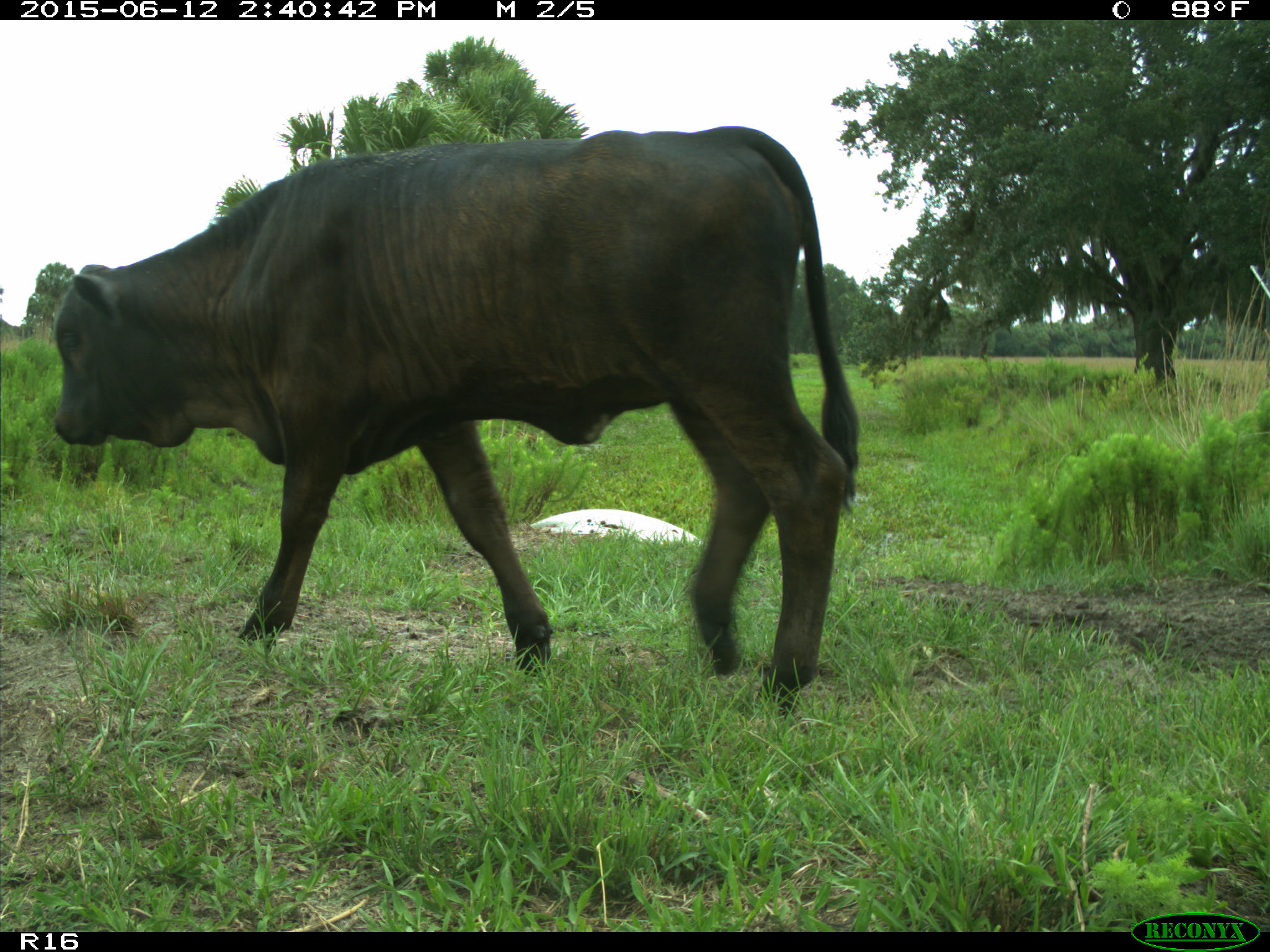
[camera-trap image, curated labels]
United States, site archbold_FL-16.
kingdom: Animalia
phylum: Chordata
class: Mammalia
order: Artiodactyla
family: Bovidae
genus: Bos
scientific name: Bos taurus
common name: domestic cow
Bos taurus (domestic cow).